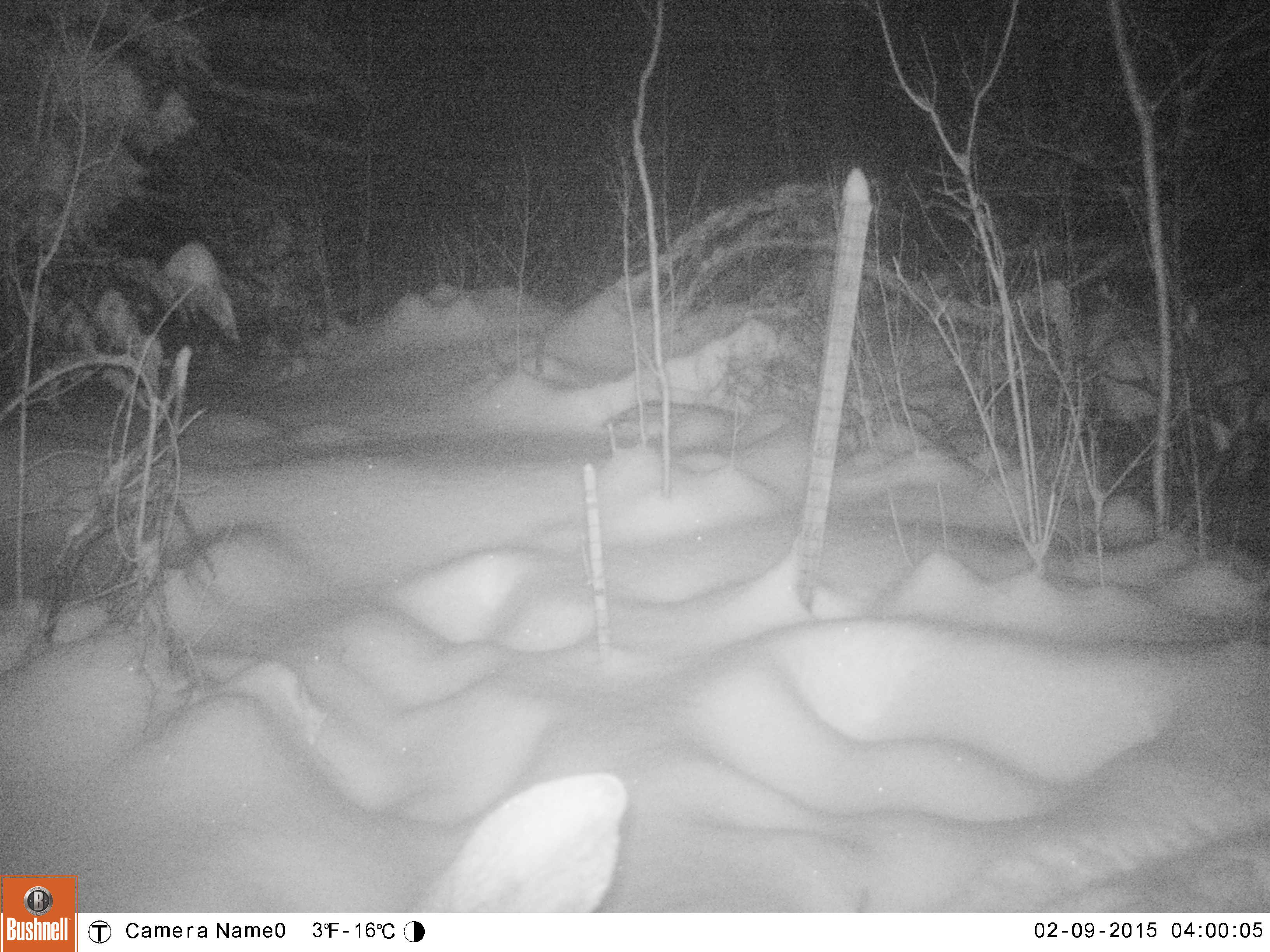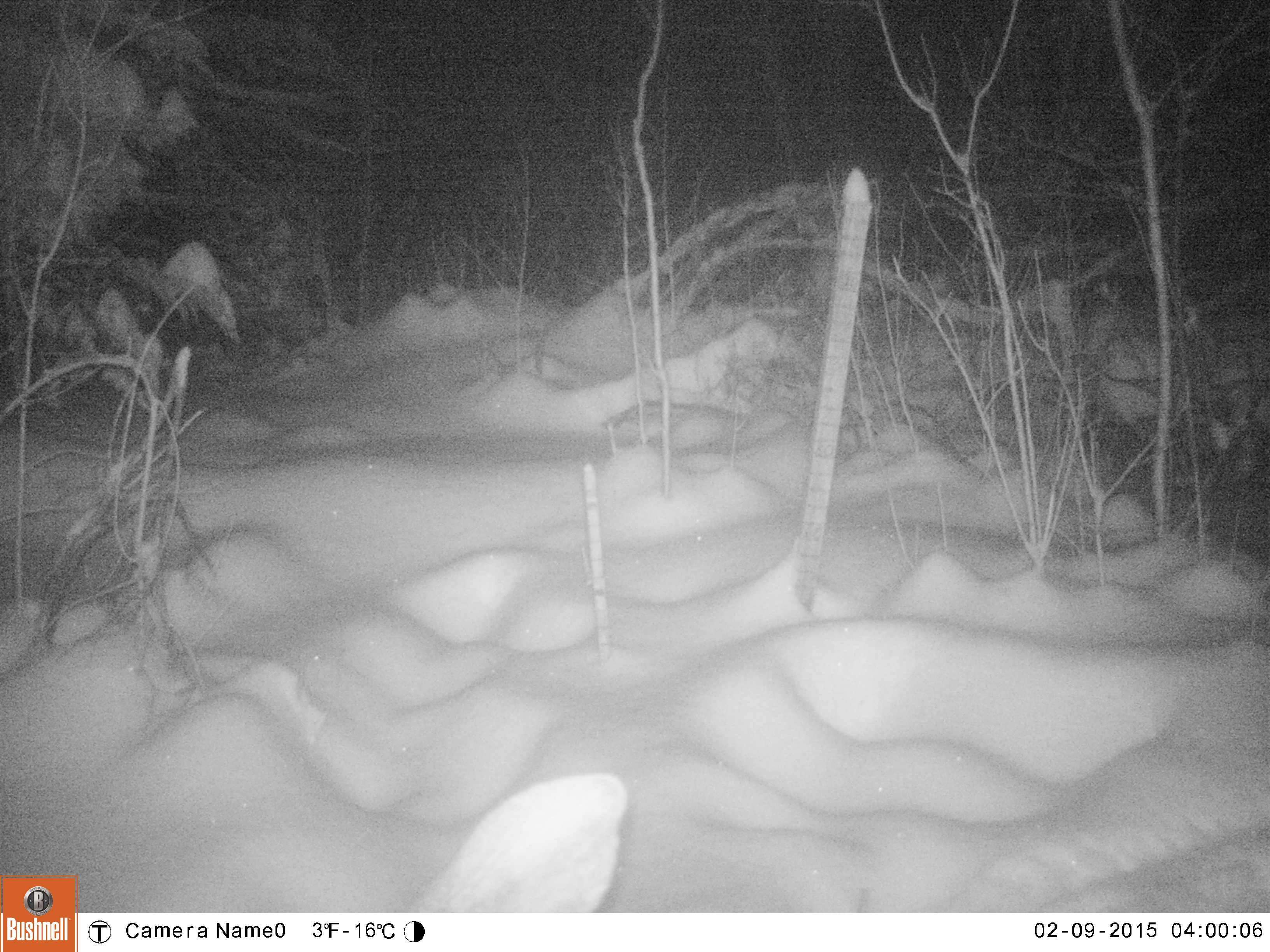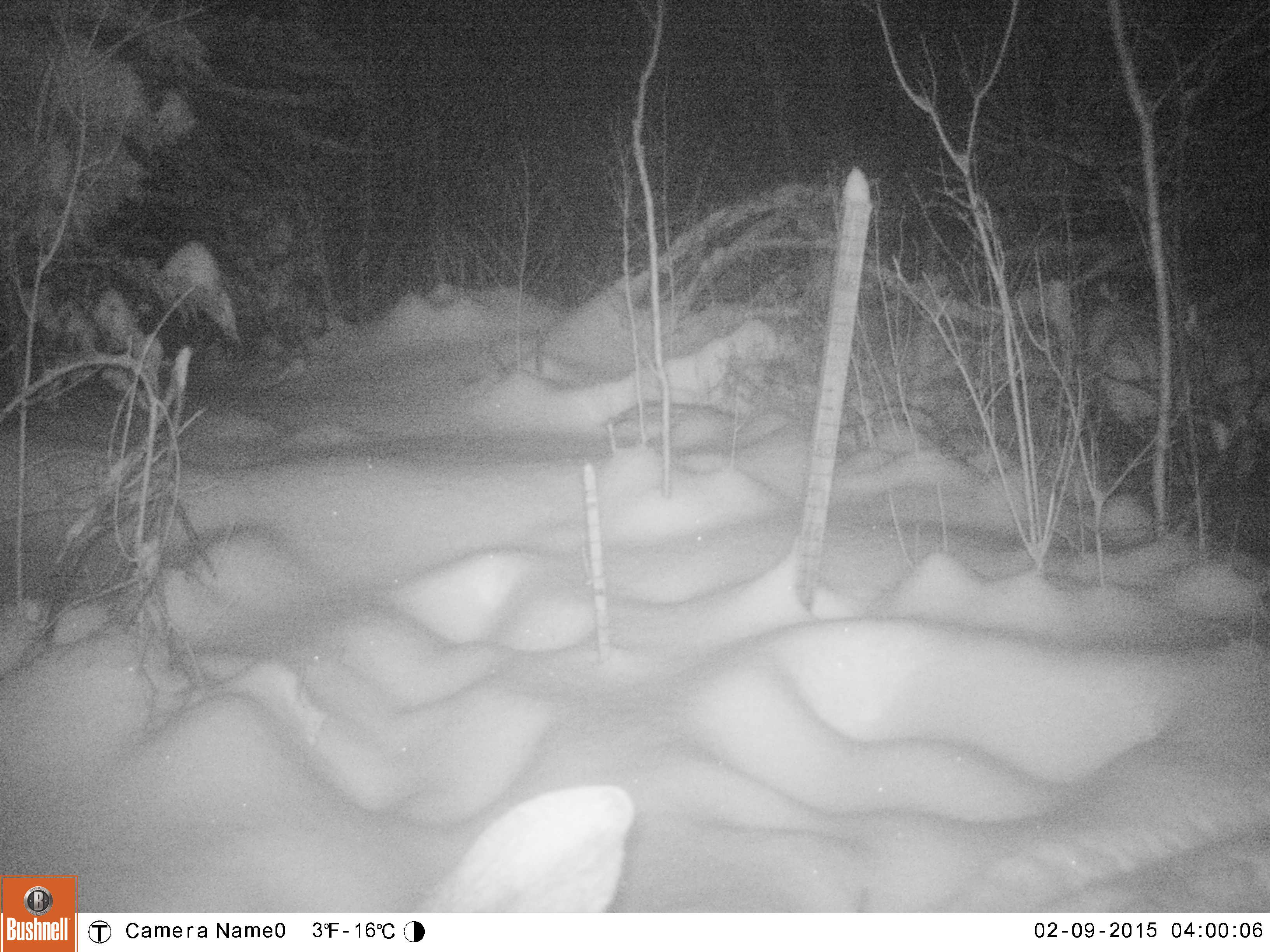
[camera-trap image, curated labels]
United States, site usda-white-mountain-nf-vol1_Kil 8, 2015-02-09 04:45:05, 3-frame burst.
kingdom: Animalia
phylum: Chordata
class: Mammalia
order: Artiodactyla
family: Cervidae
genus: Alces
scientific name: Alces alces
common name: moose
Moose (Alces alces).